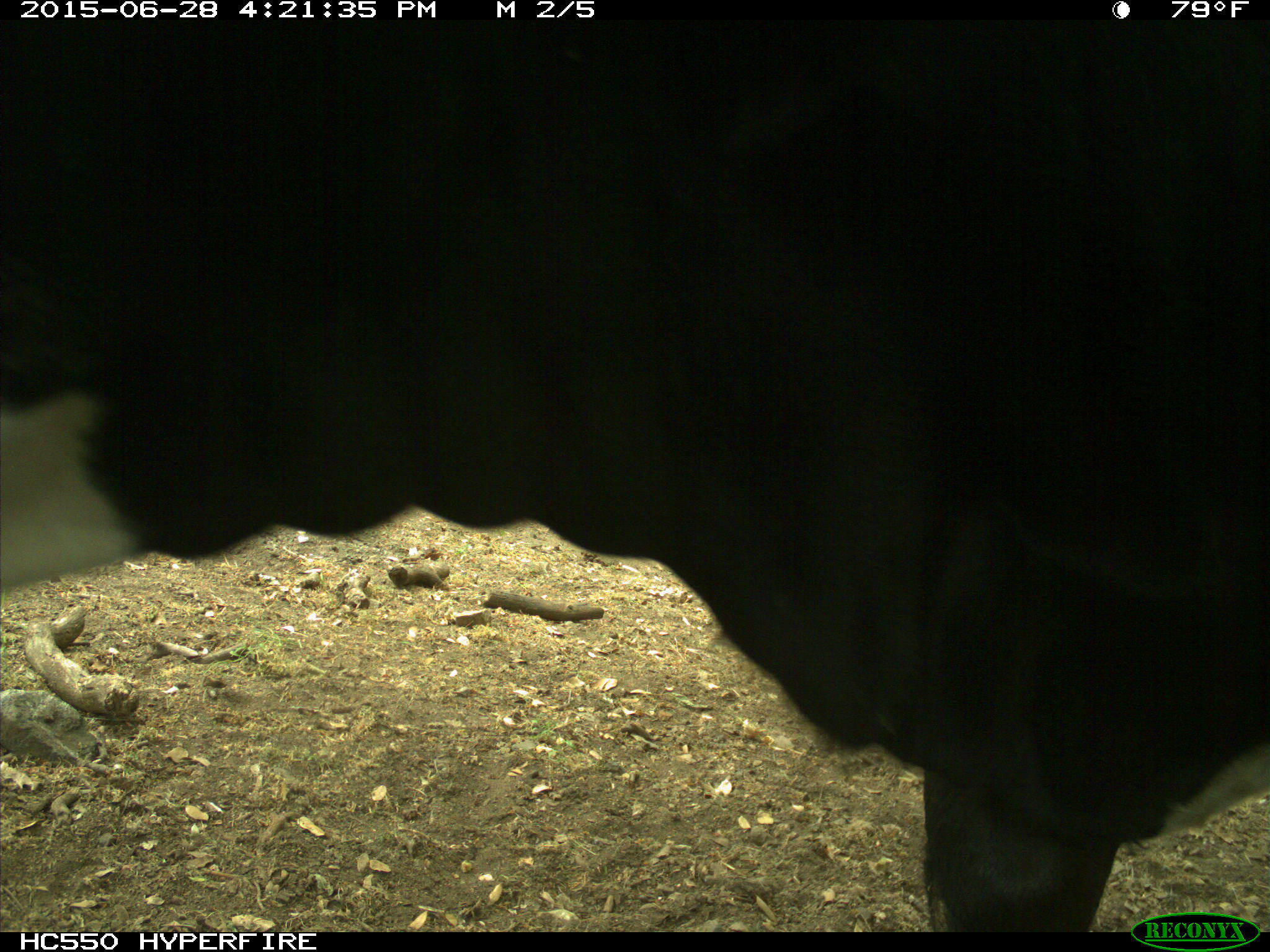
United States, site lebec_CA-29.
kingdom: Animalia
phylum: Chordata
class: Mammalia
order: Artiodactyla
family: Bovidae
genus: Bos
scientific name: Bos taurus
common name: domestic cow